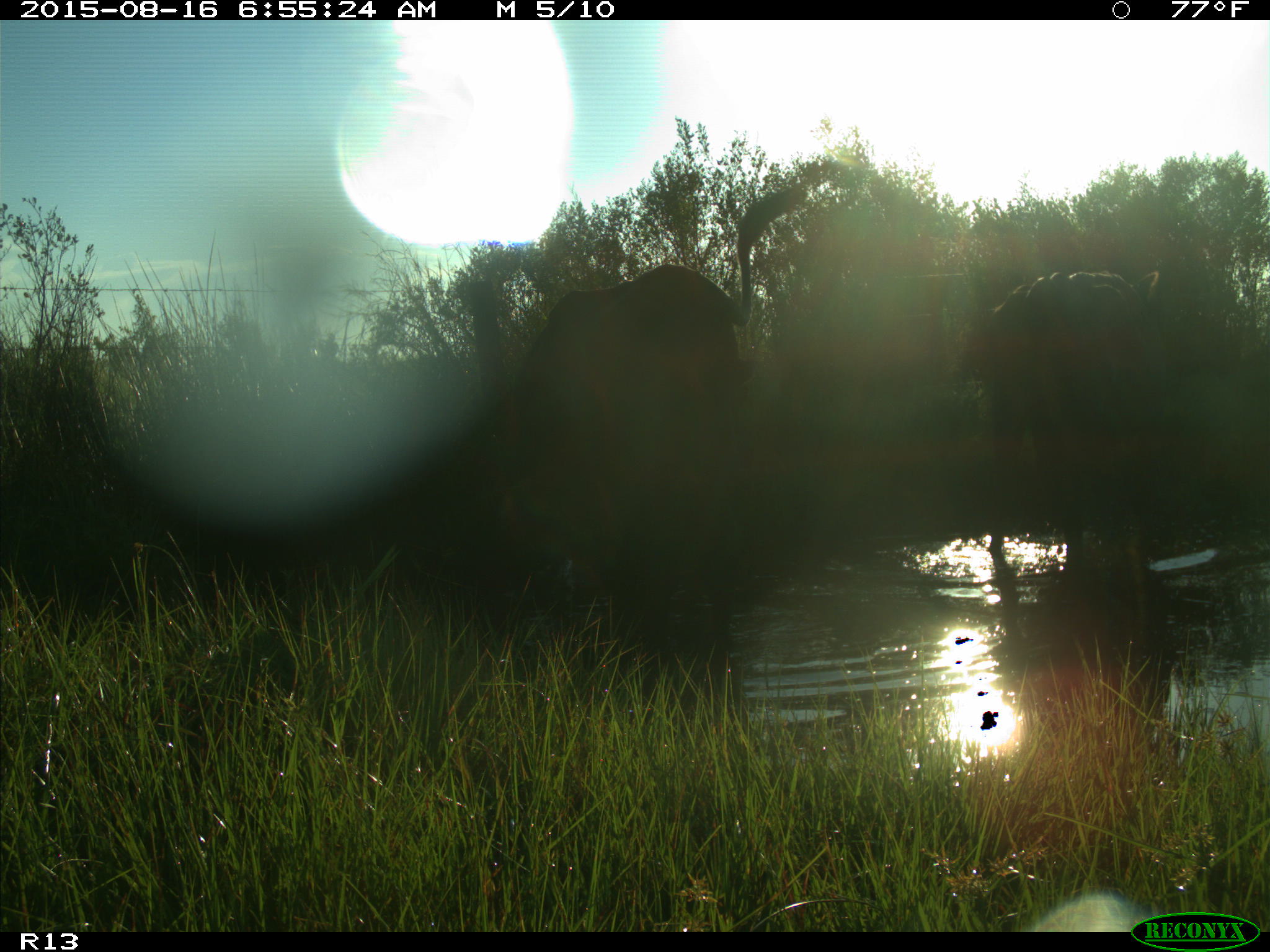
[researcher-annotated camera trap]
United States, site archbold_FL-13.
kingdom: Animalia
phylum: Chordata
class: Mammalia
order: Artiodactyla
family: Bovidae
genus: Bos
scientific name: Bos taurus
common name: domestic cow